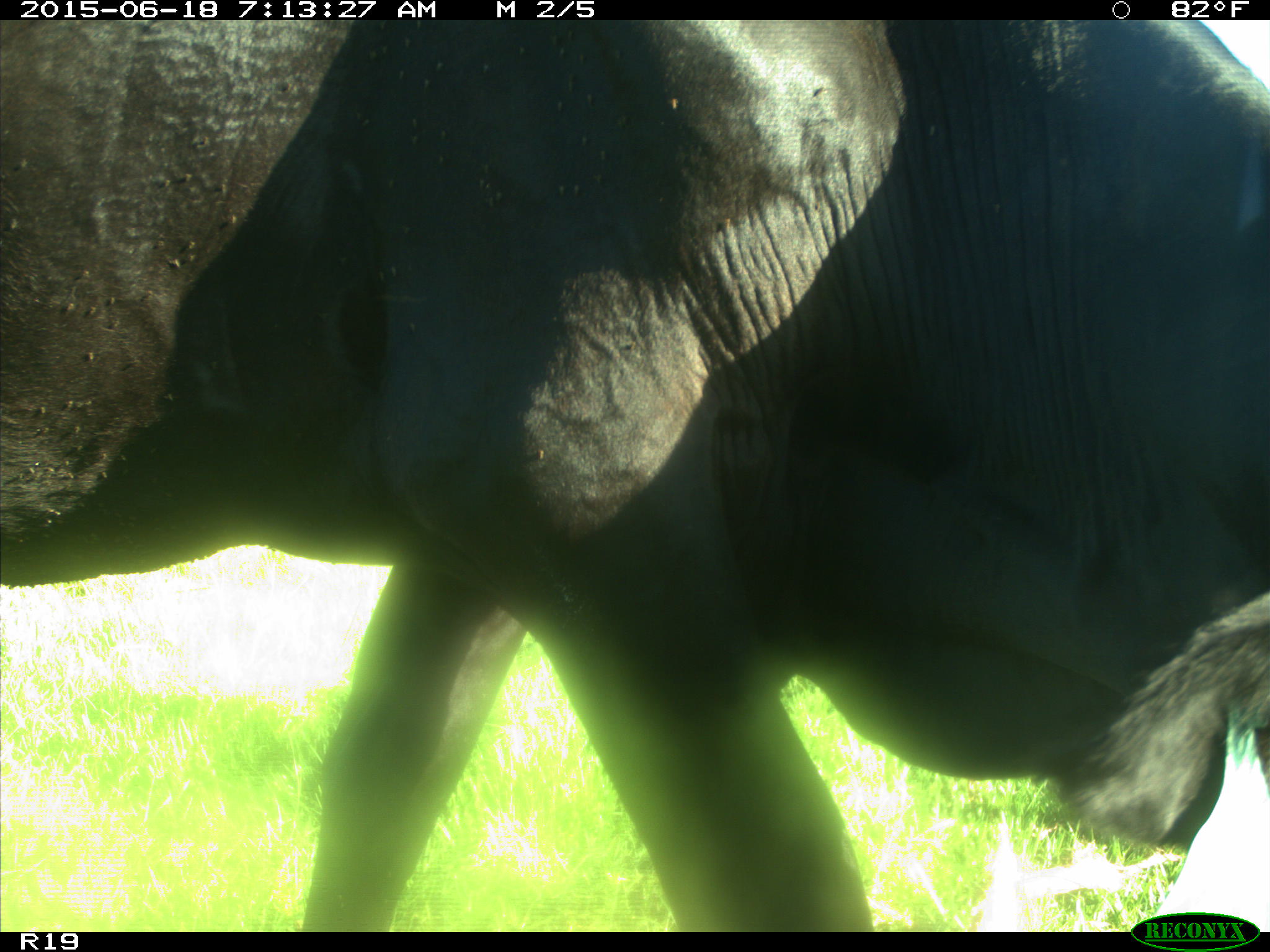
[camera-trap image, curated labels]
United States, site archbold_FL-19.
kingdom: Animalia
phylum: Chordata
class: Mammalia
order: Artiodactyla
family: Bovidae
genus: Bos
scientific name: Bos taurus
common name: domestic cow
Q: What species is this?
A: Bos taurus (domestic cow).